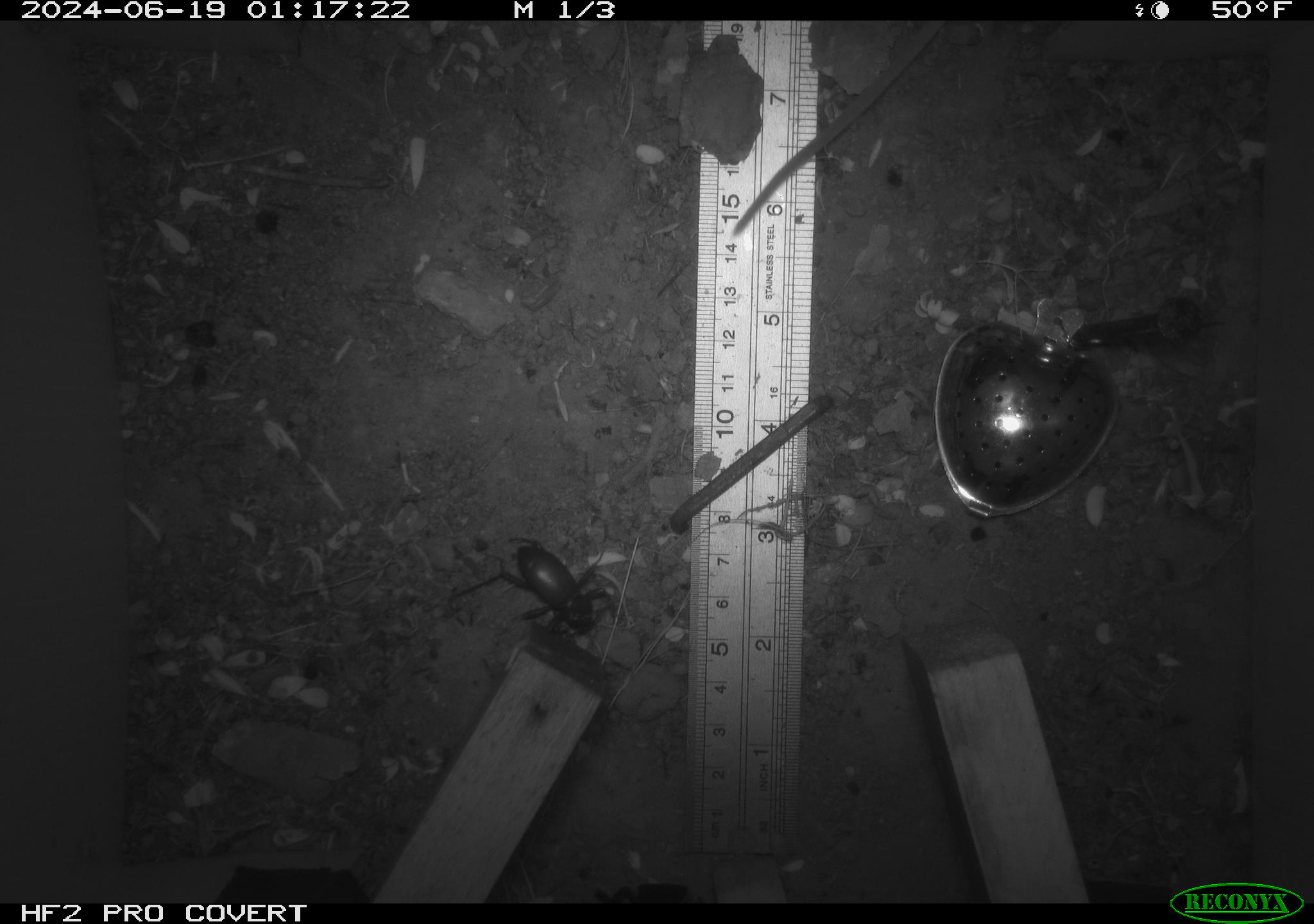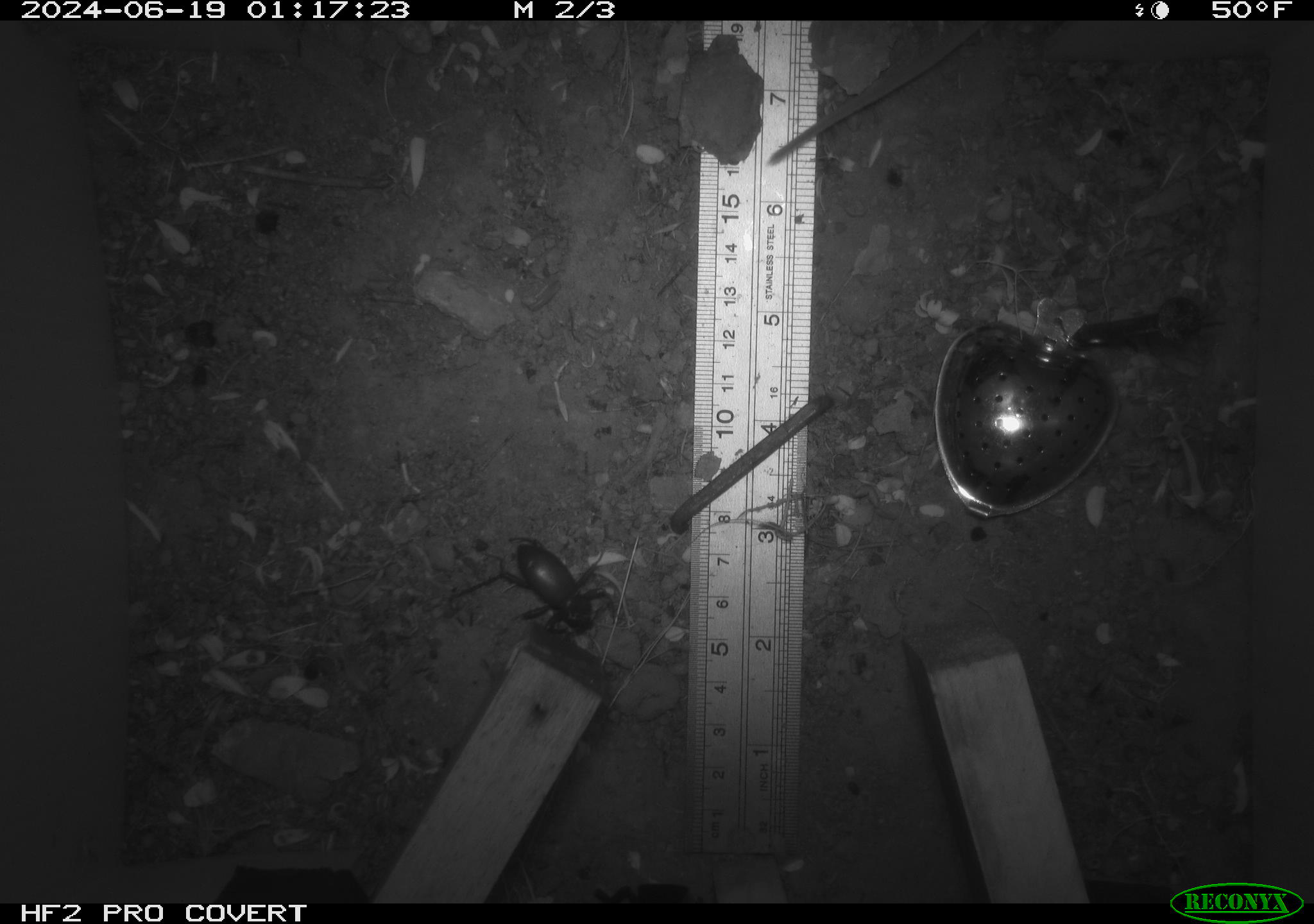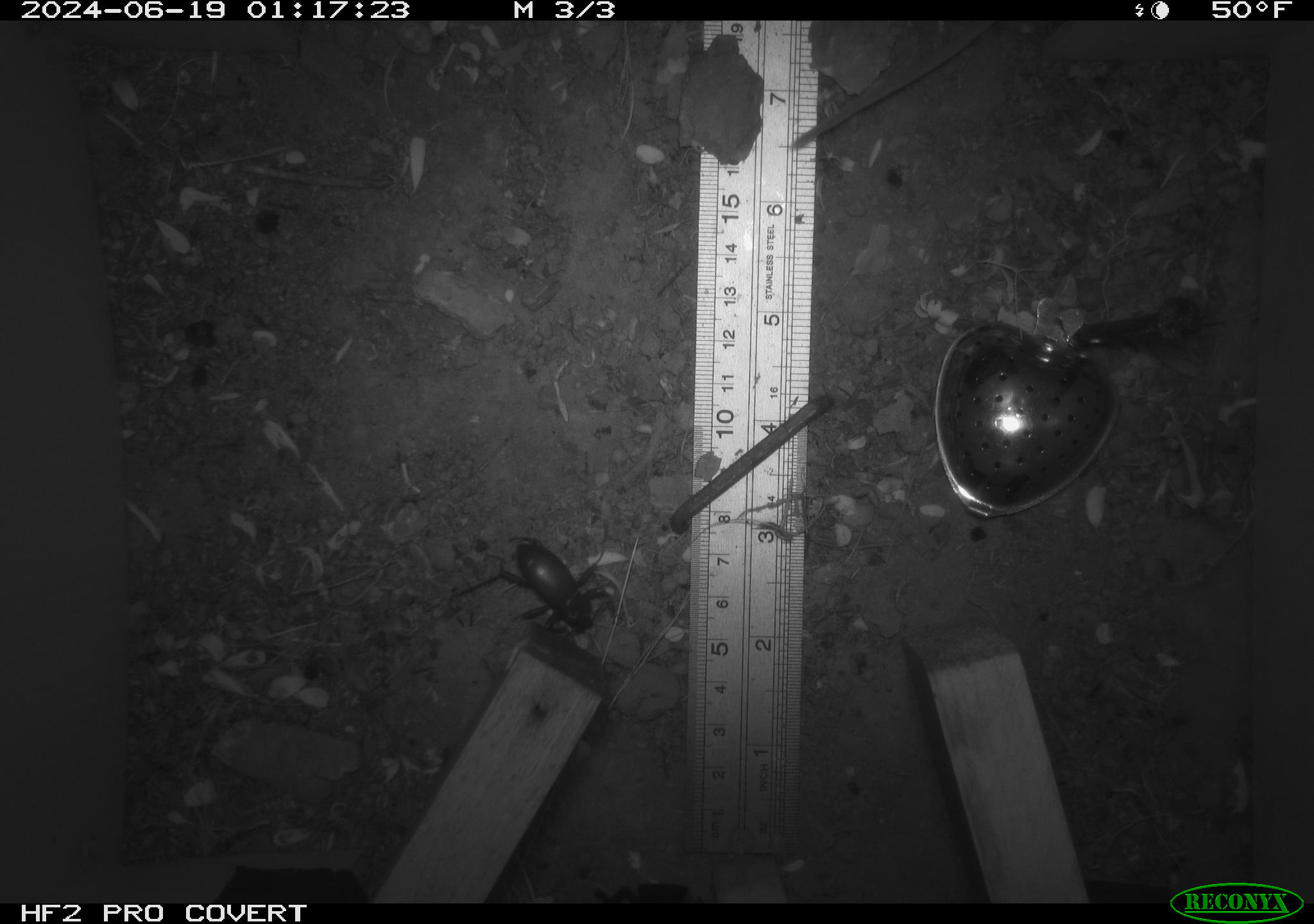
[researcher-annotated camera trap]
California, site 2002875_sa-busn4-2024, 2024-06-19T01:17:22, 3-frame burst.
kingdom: Animalia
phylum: Arthropoda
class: Insecta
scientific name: Insecta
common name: insect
Insect (Insecta).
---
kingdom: Animalia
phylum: Chordata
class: Mammalia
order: Rodentia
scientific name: Rodentia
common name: rodent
Rodent (Rodentia).